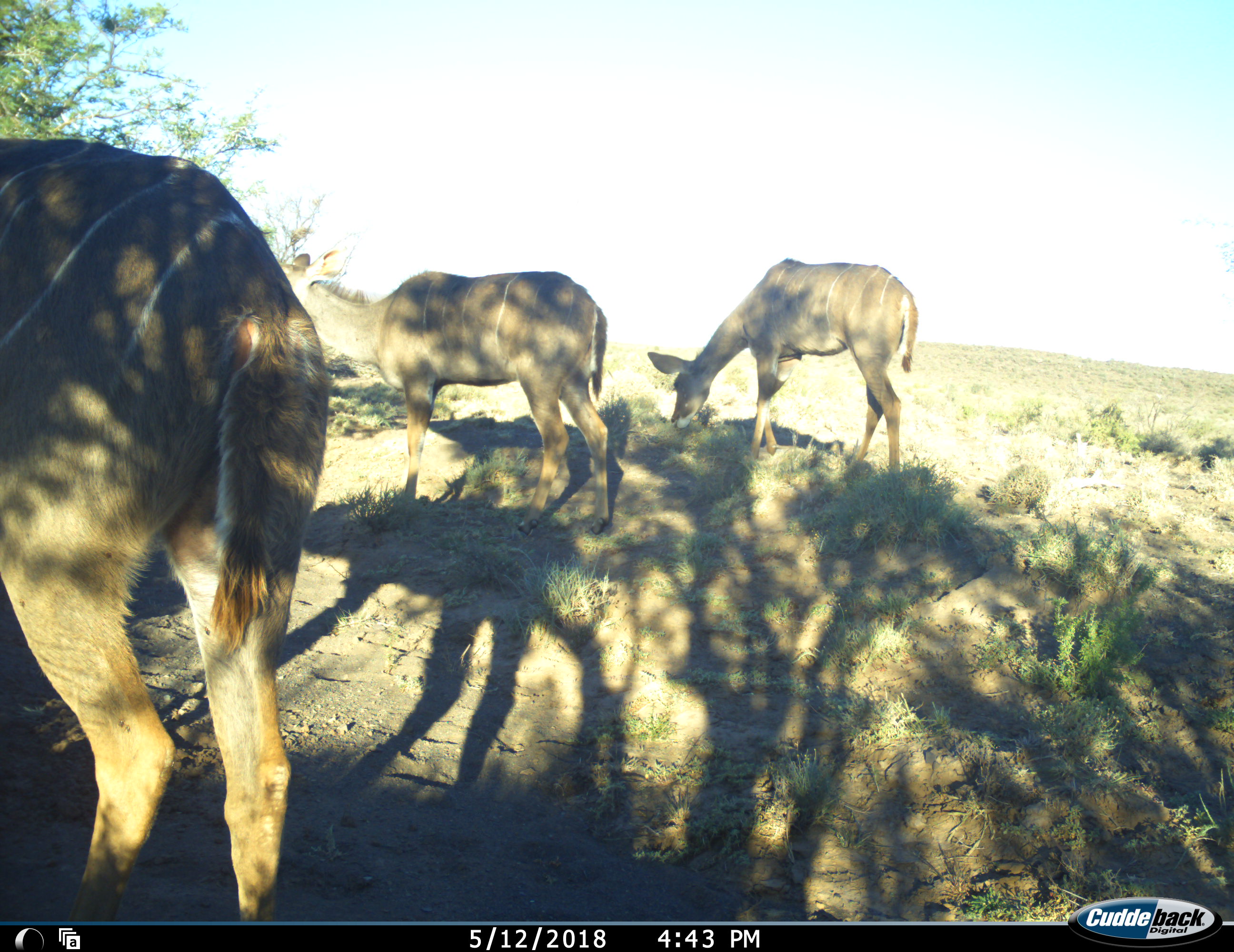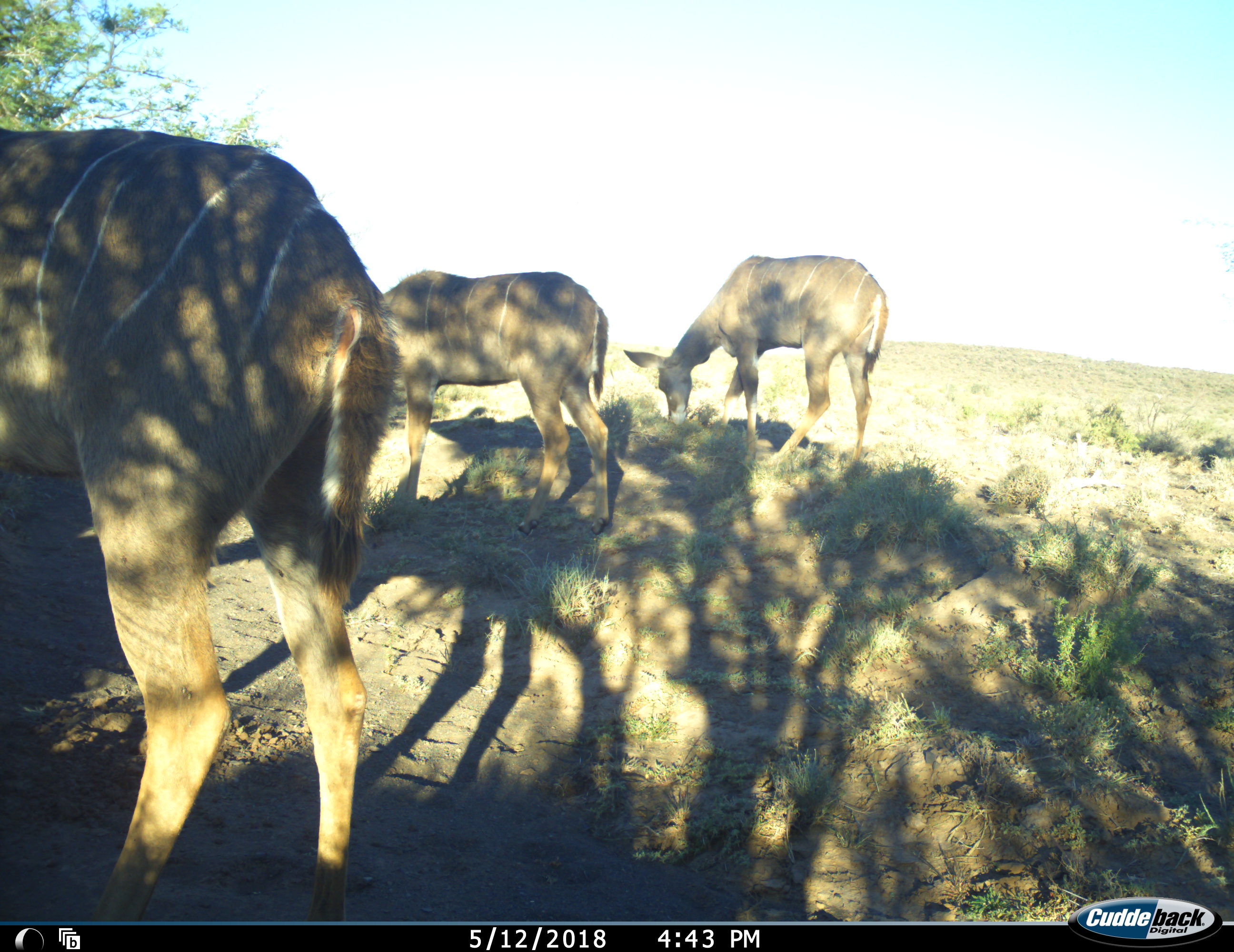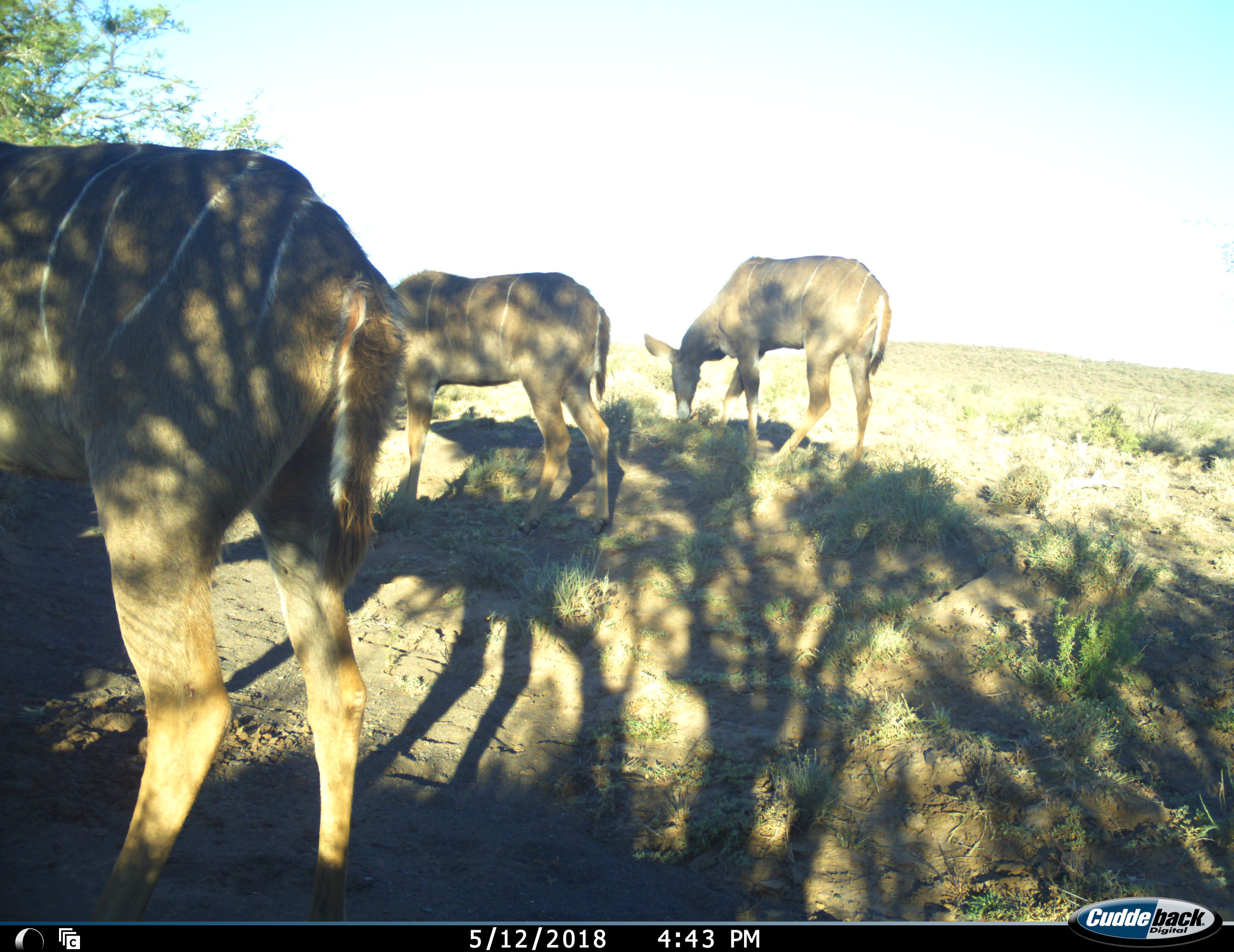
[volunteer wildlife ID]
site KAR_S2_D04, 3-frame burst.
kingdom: Animalia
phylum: Chordata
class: Mammalia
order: Artiodactyla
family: Bovidae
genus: Tragelaphus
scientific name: Tragelaphus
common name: kudu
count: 3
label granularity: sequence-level